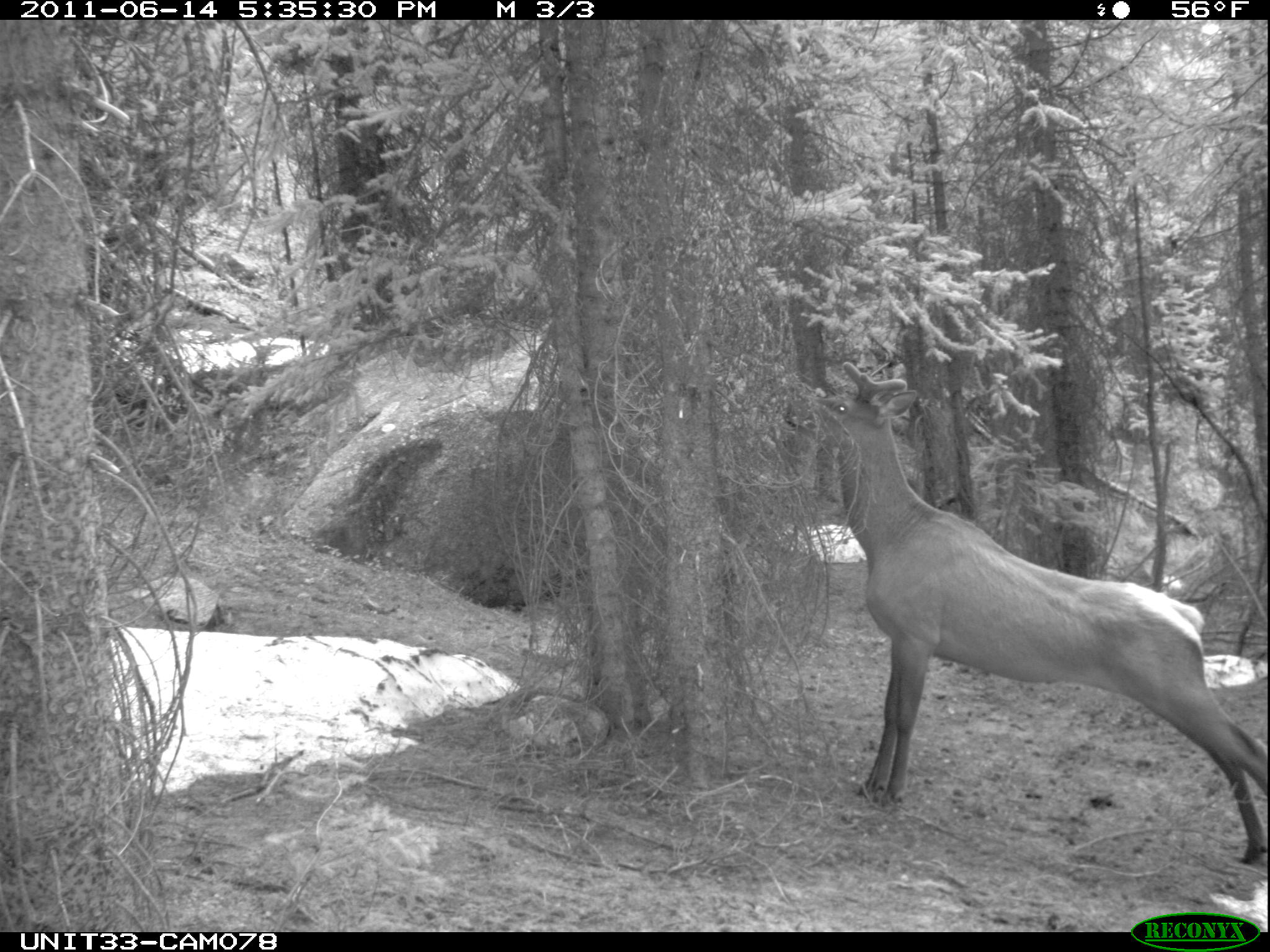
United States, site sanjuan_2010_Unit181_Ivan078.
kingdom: Animalia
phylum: Chordata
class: Mammalia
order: Artiodactyla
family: Cervidae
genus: Cervus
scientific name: Cervus elaphus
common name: red deer